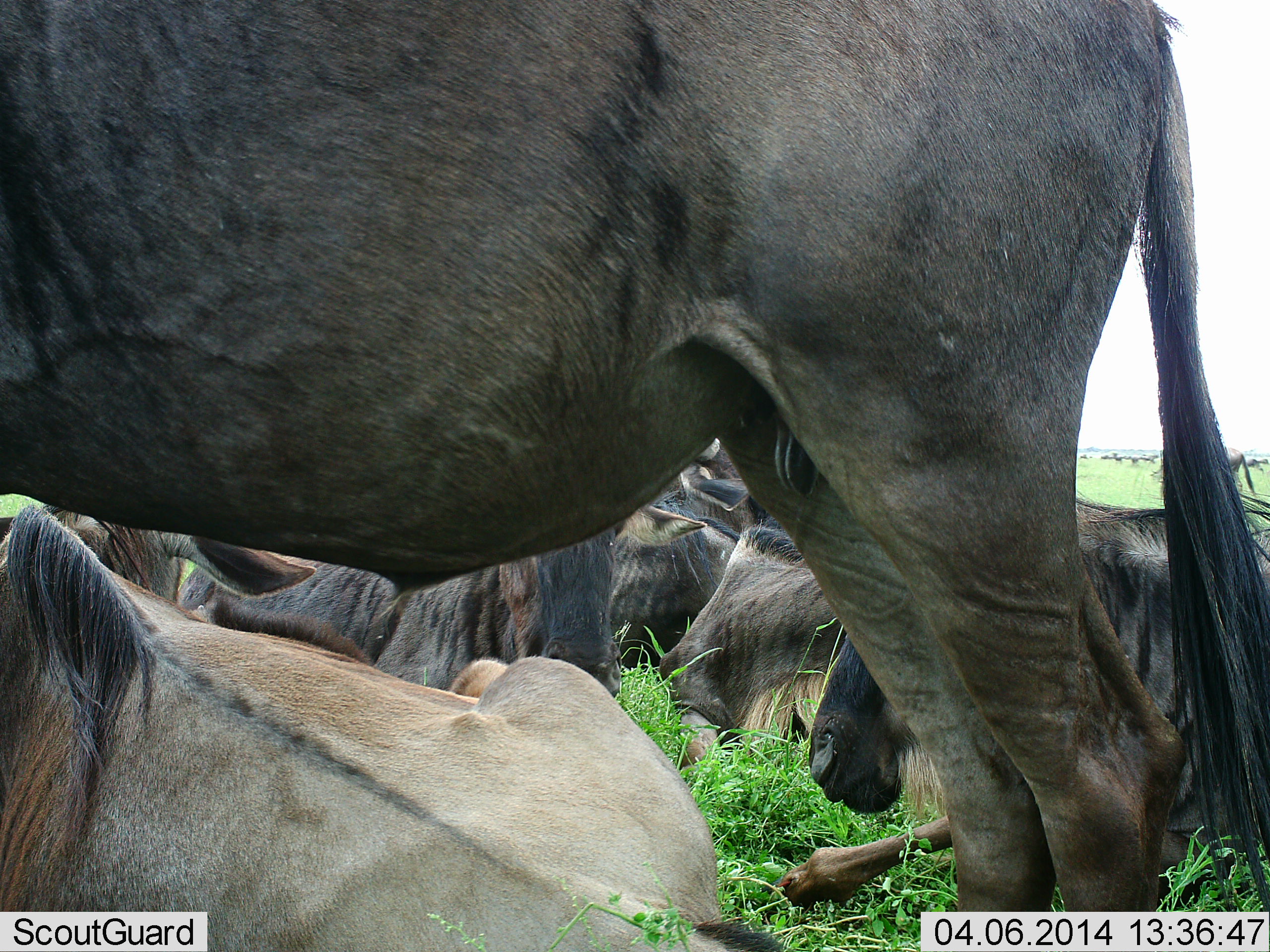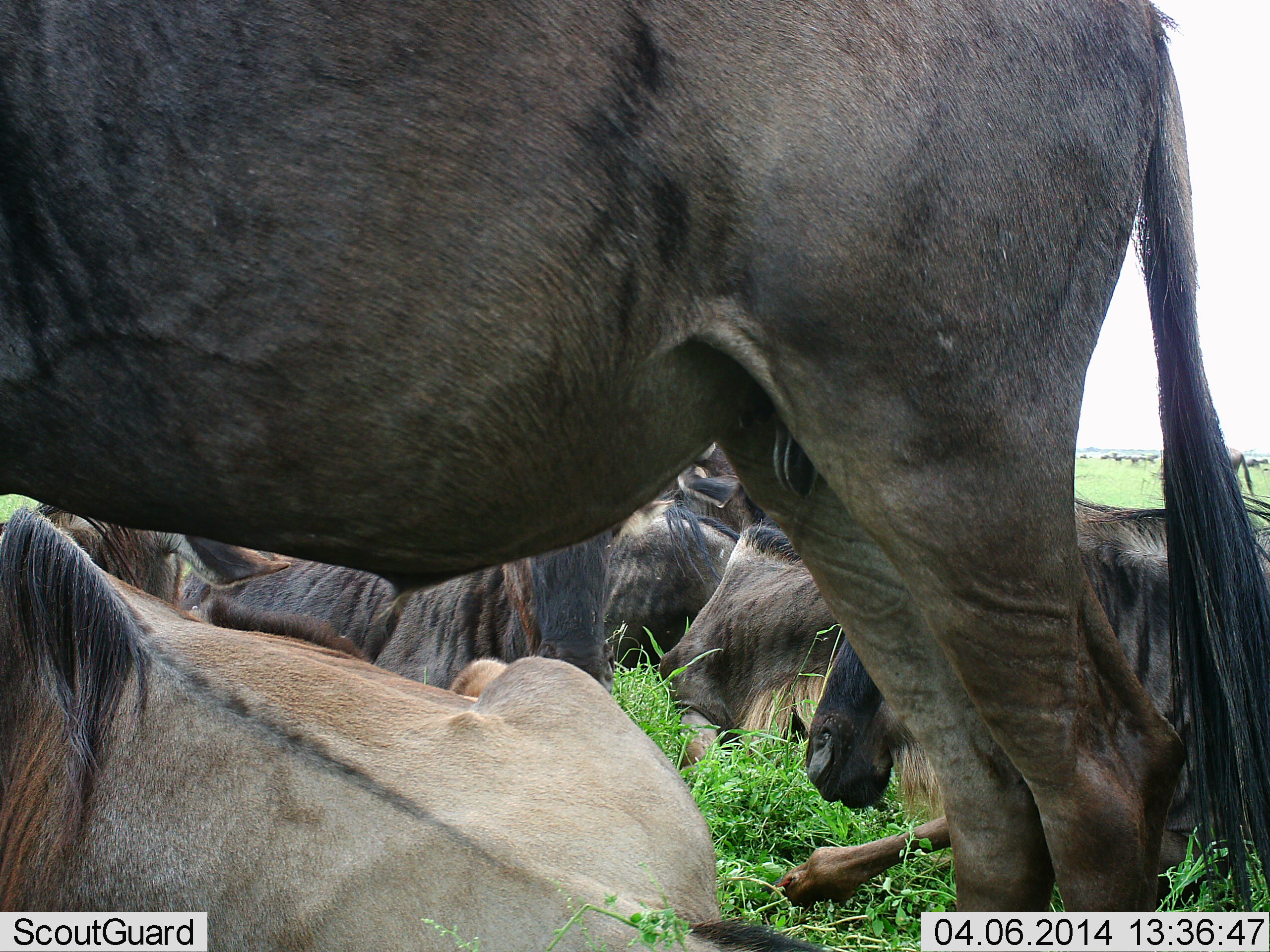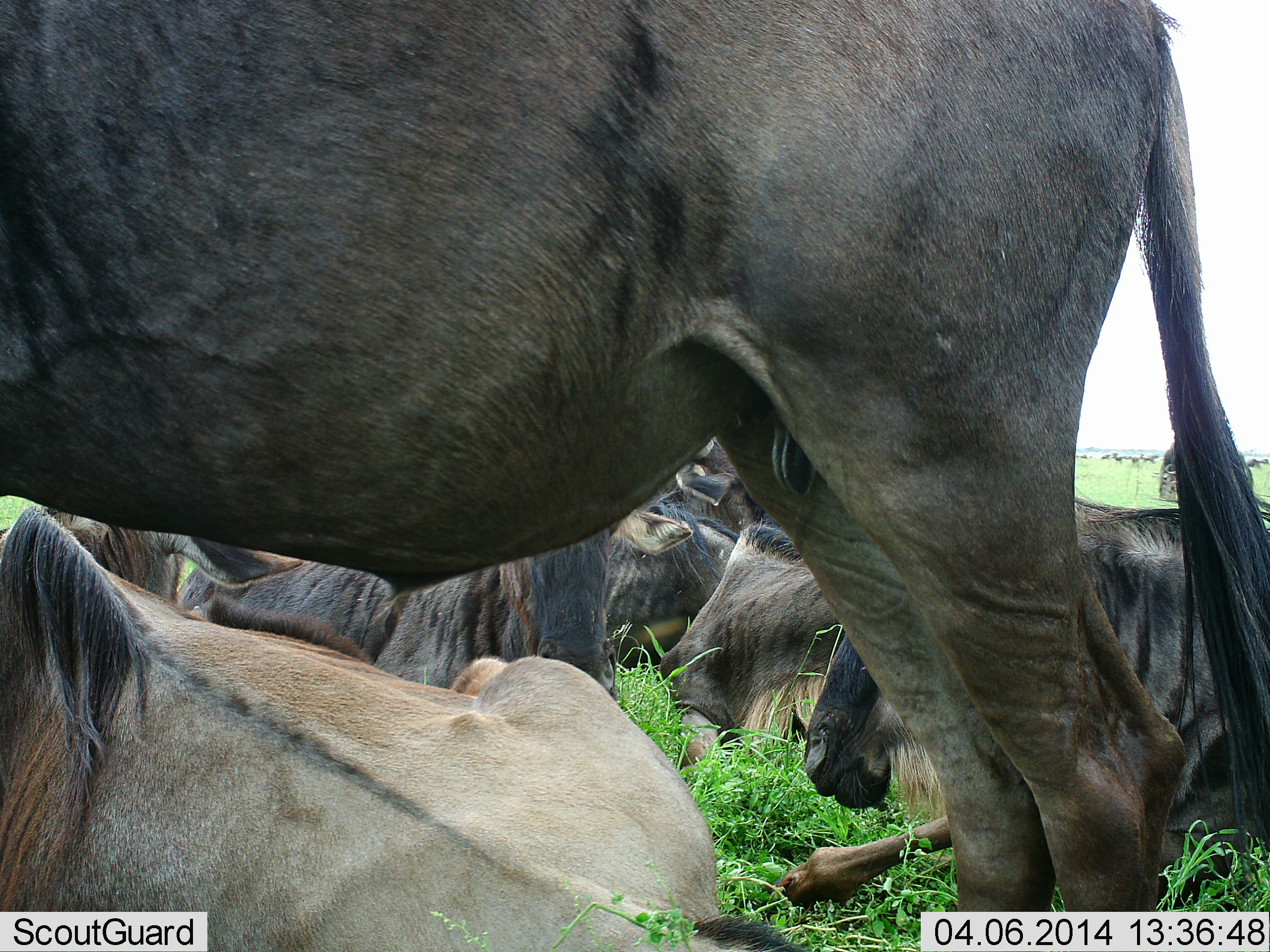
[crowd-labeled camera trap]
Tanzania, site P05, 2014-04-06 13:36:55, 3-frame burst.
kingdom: Animalia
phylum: Chordata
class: Mammalia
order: Artiodactyla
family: Bovidae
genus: Connochaetes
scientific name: Connochaetes taurinus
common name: blue wildebeest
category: wildebeest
Wildebeest (blue wildebeest) (Connochaetes taurinus), count 7. Behavior (volunteer vote fractions): standing 40%, resting 100%, moving 0%, interacting 0%. Young present (vote fraction): 0%. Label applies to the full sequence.